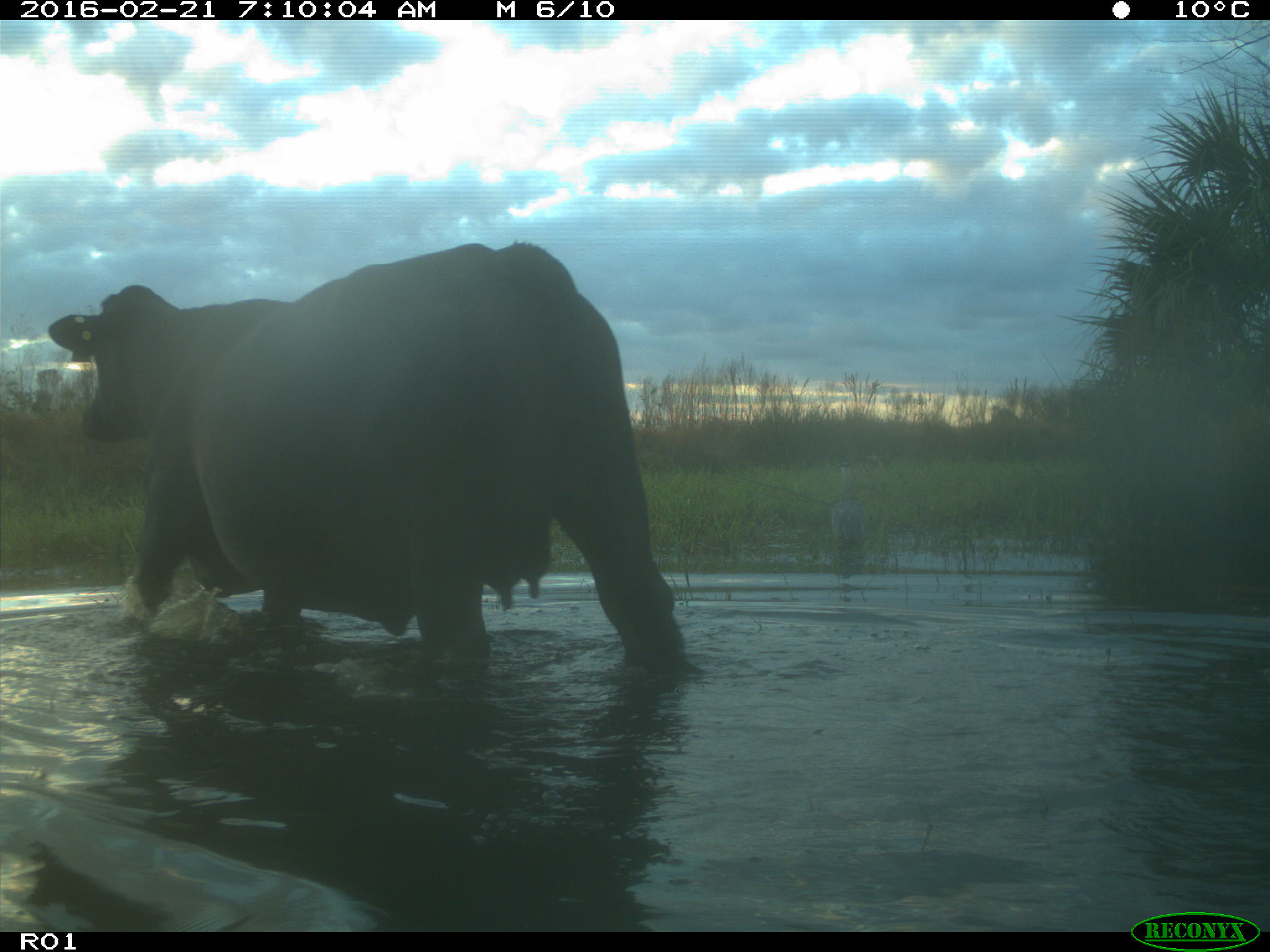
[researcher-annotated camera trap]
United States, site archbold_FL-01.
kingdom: Animalia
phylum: Chordata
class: Mammalia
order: Artiodactyla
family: Bovidae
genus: Bos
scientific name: Bos taurus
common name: domestic cow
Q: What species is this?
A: Bos taurus (domestic cow).